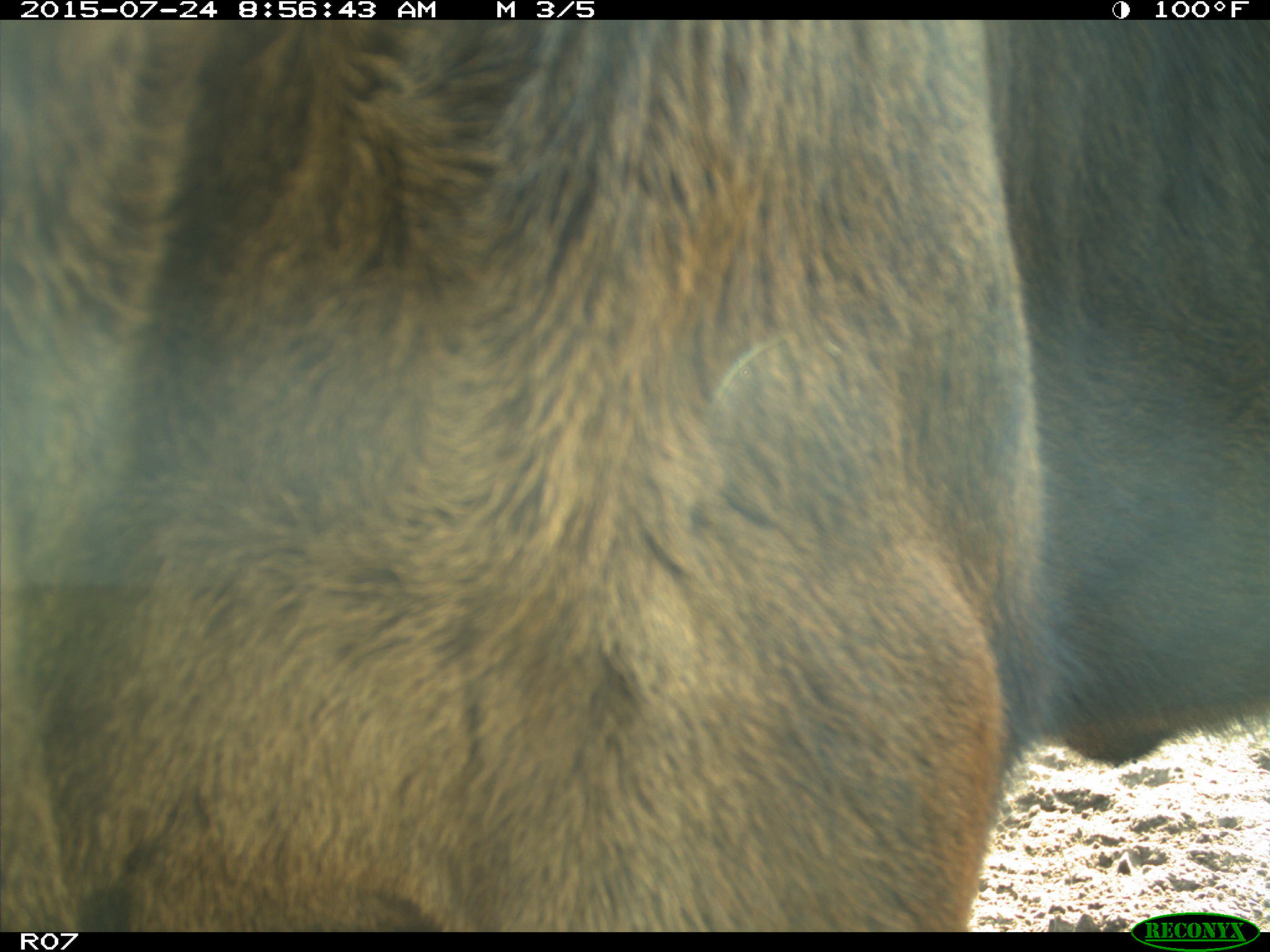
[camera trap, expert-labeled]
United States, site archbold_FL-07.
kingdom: Animalia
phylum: Chordata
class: Mammalia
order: Artiodactyla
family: Bovidae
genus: Bos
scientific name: Bos taurus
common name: domestic cow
Bos taurus (domestic cow).